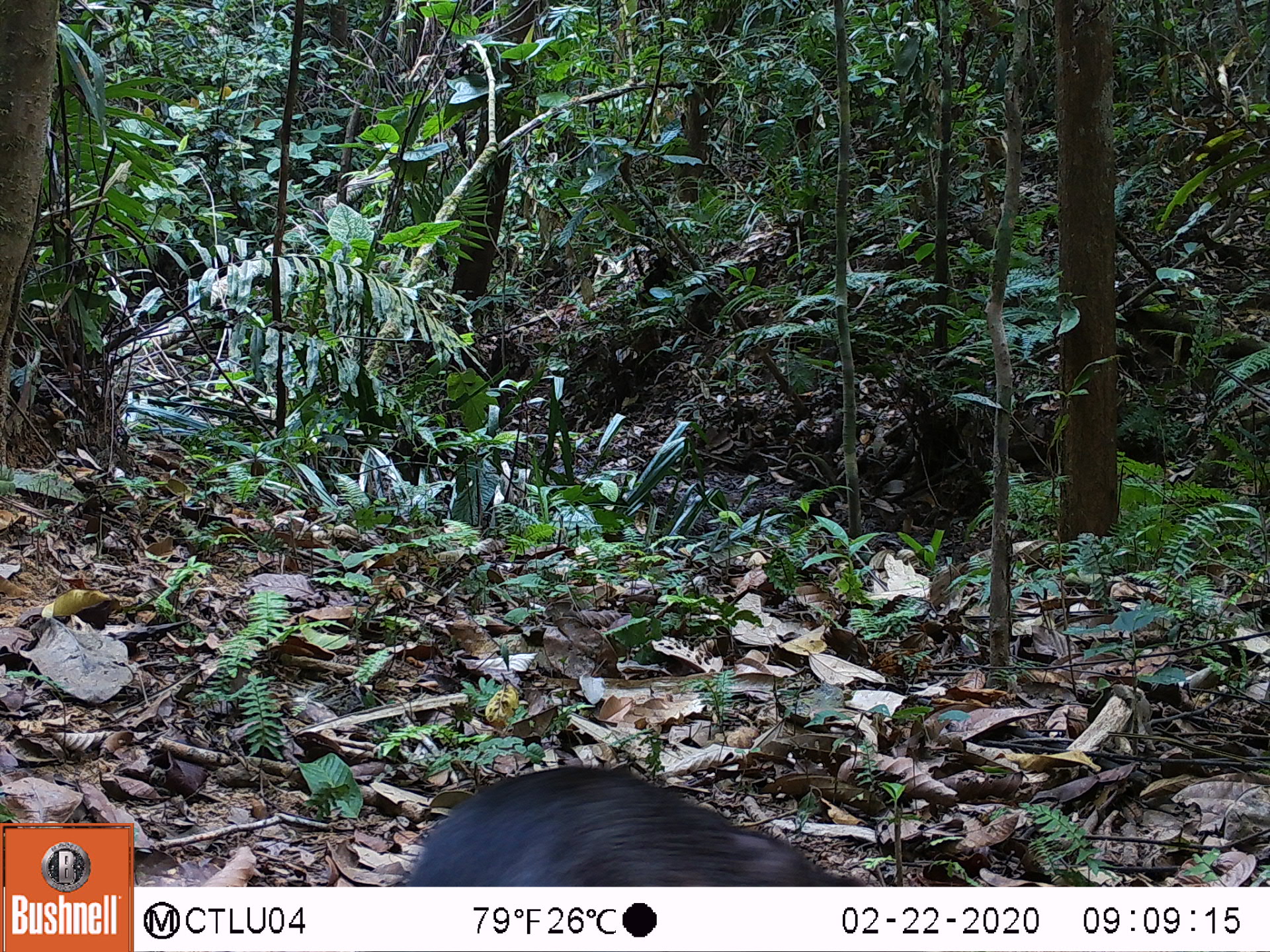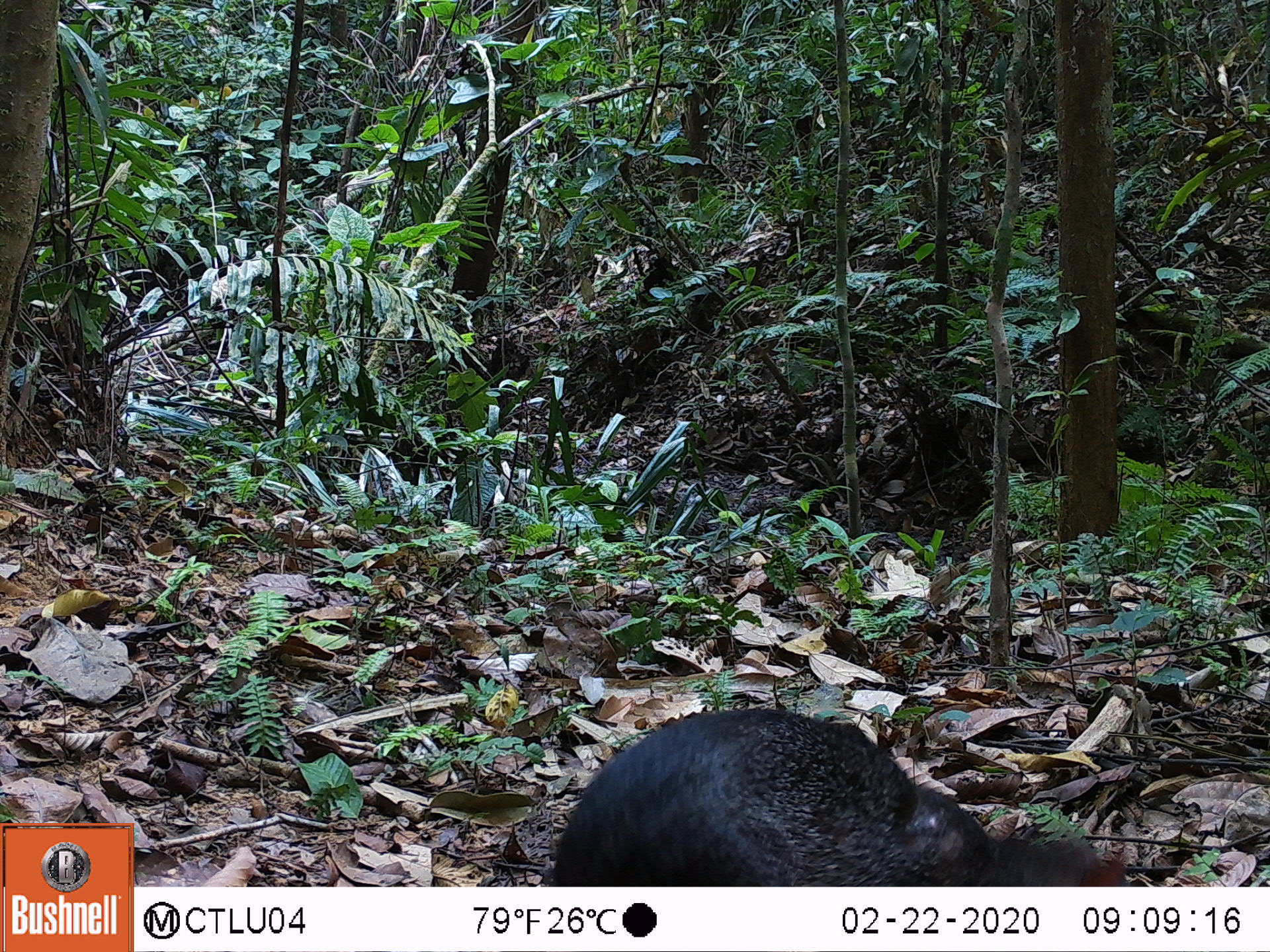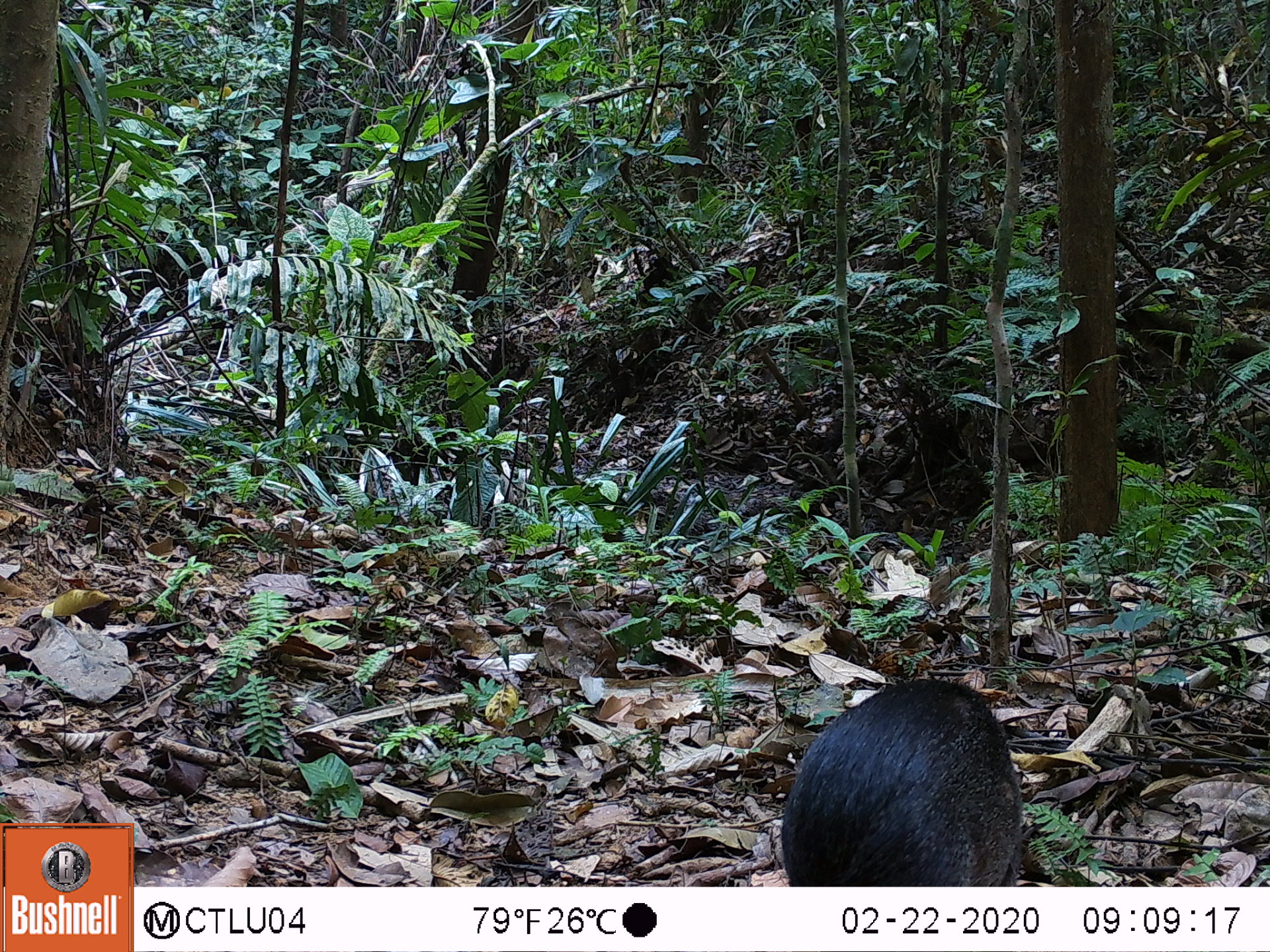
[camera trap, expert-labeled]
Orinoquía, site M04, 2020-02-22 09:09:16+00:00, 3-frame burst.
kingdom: Animalia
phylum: Chordata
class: Mammalia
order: Rodentia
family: Dasyproctidae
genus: Dasyprocta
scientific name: Dasyprocta fuliginosa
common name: black agouti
Black agouti (Dasyprocta fuliginosa).